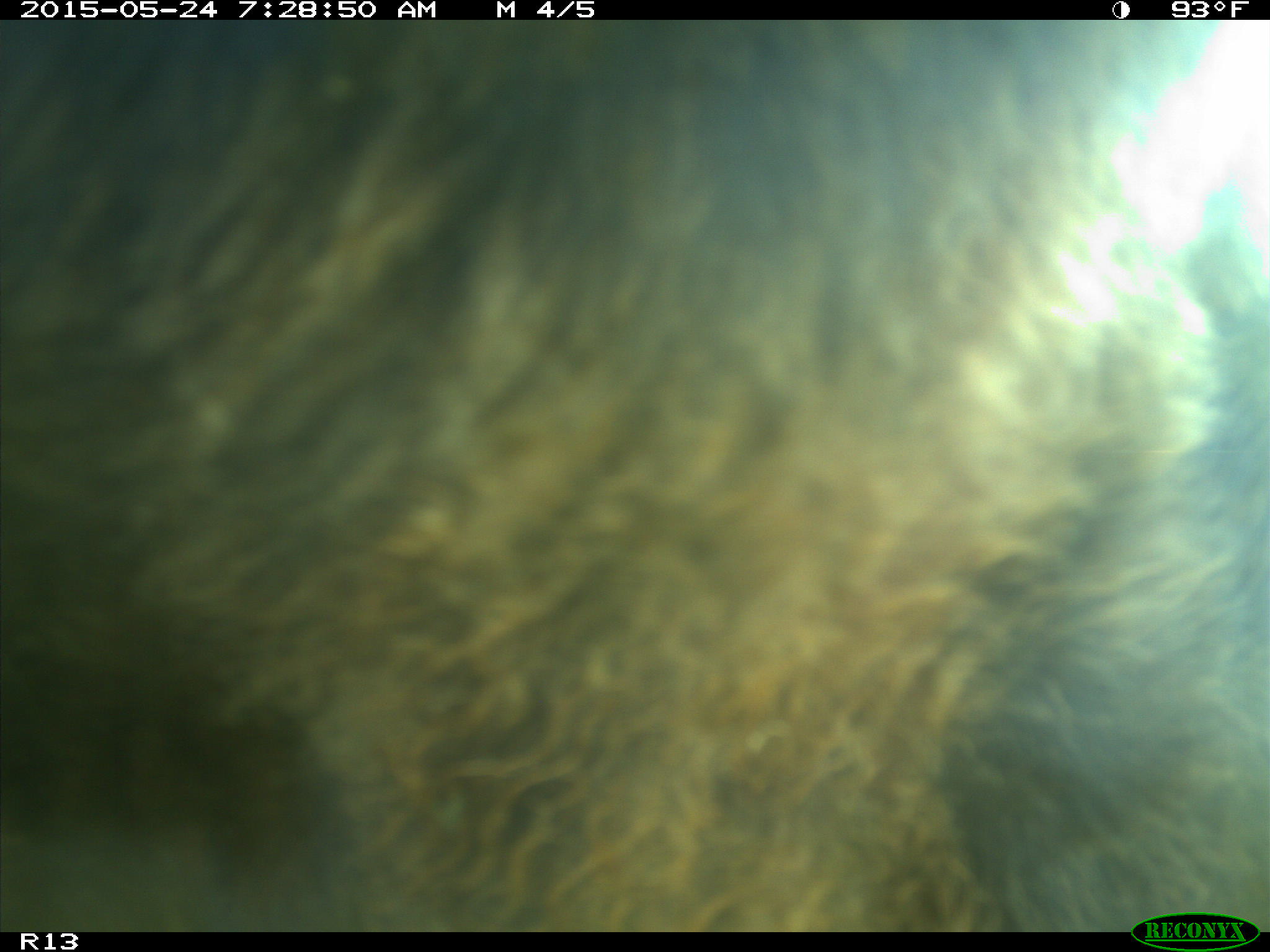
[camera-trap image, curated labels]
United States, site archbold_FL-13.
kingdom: Animalia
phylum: Chordata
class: Mammalia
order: Artiodactyla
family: Bovidae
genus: Bos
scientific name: Bos taurus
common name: domestic cow